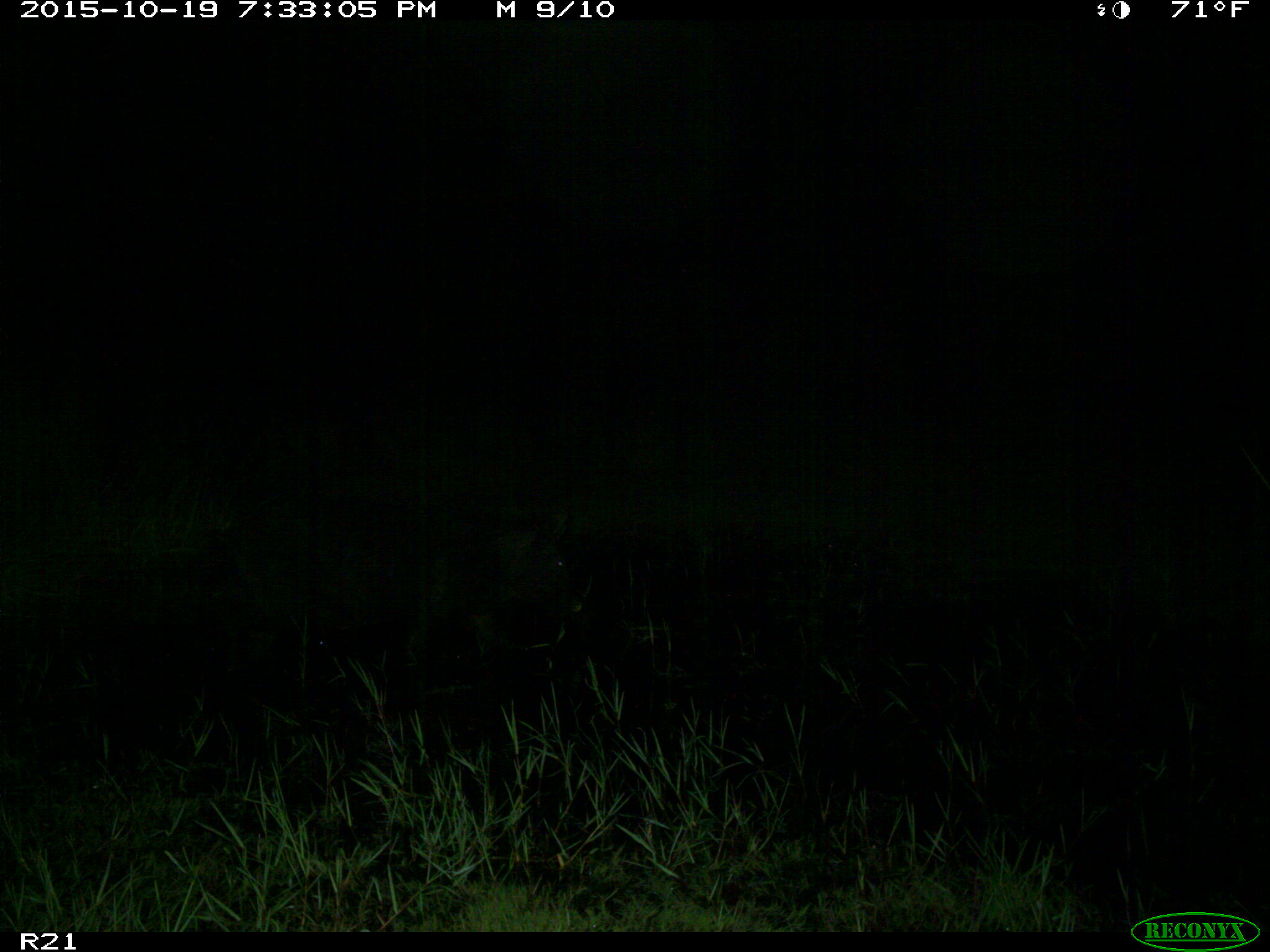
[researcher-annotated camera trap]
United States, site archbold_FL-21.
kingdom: Animalia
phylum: Chordata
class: Mammalia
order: Artiodactyla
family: Suidae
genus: Sus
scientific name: Sus scrofa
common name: wild boar